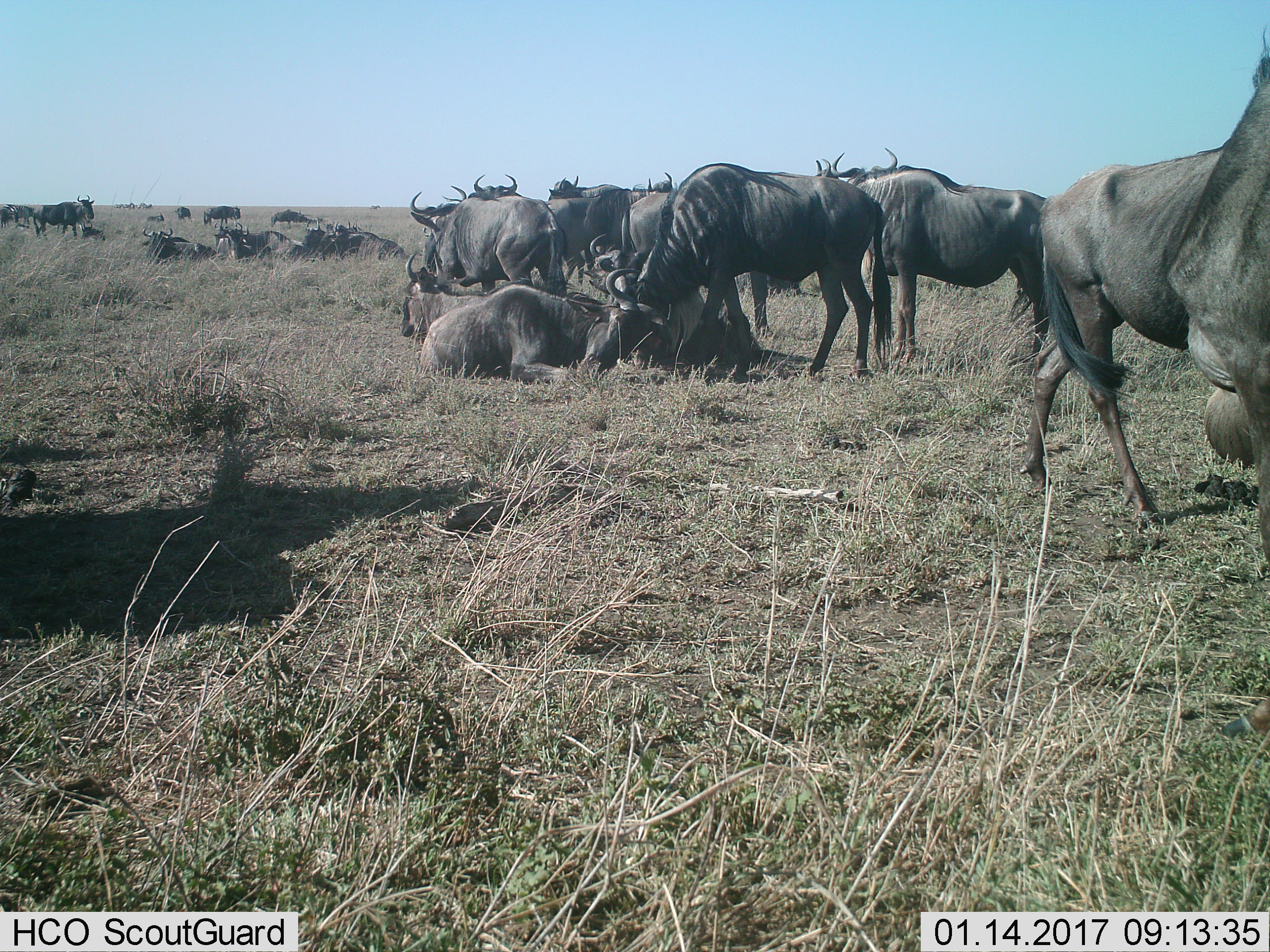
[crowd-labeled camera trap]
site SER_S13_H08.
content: unidentified animal